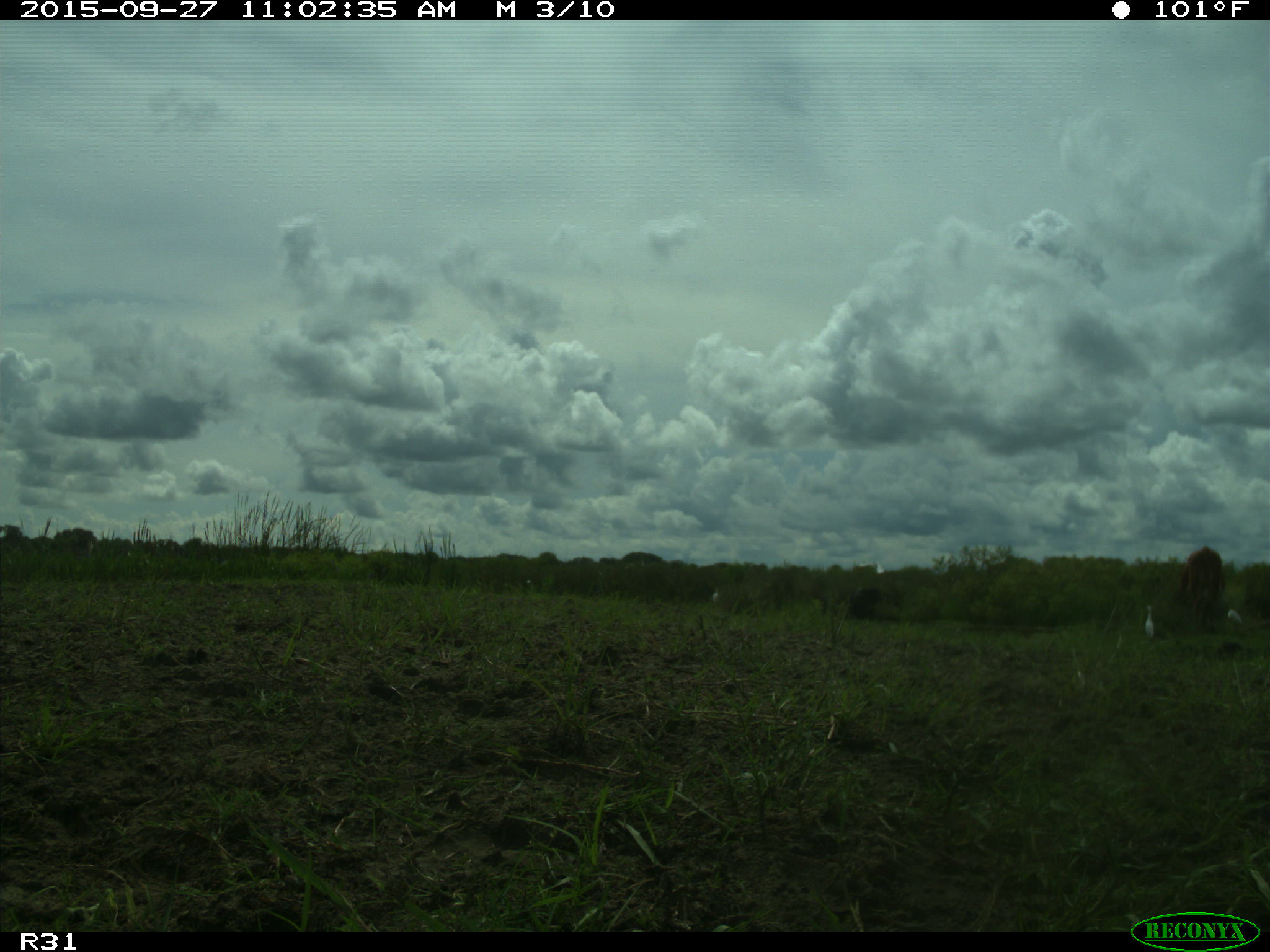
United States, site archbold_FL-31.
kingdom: Animalia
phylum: Chordata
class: Mammalia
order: Artiodactyla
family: Bovidae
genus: Bos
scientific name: Bos taurus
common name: domestic cow